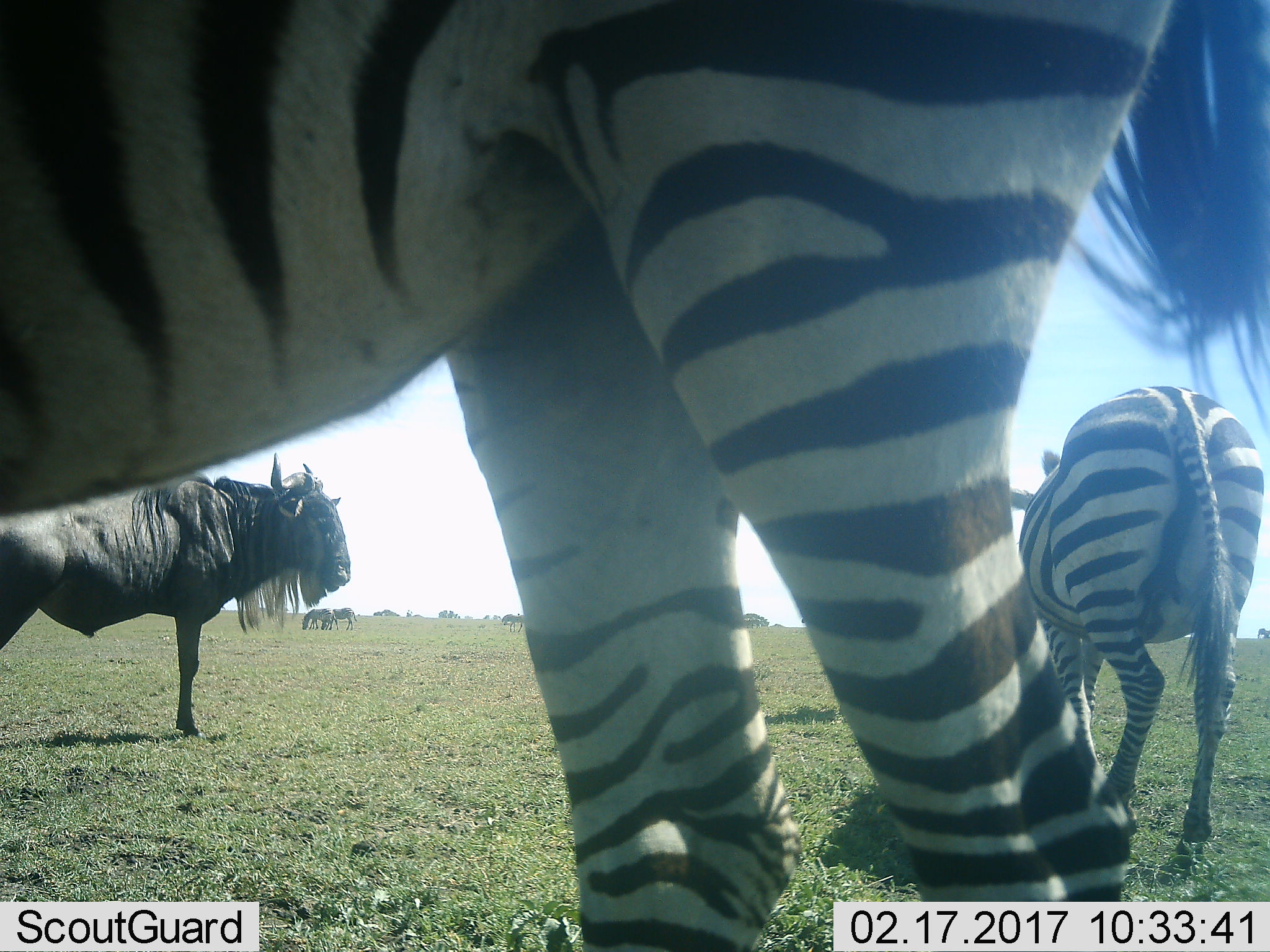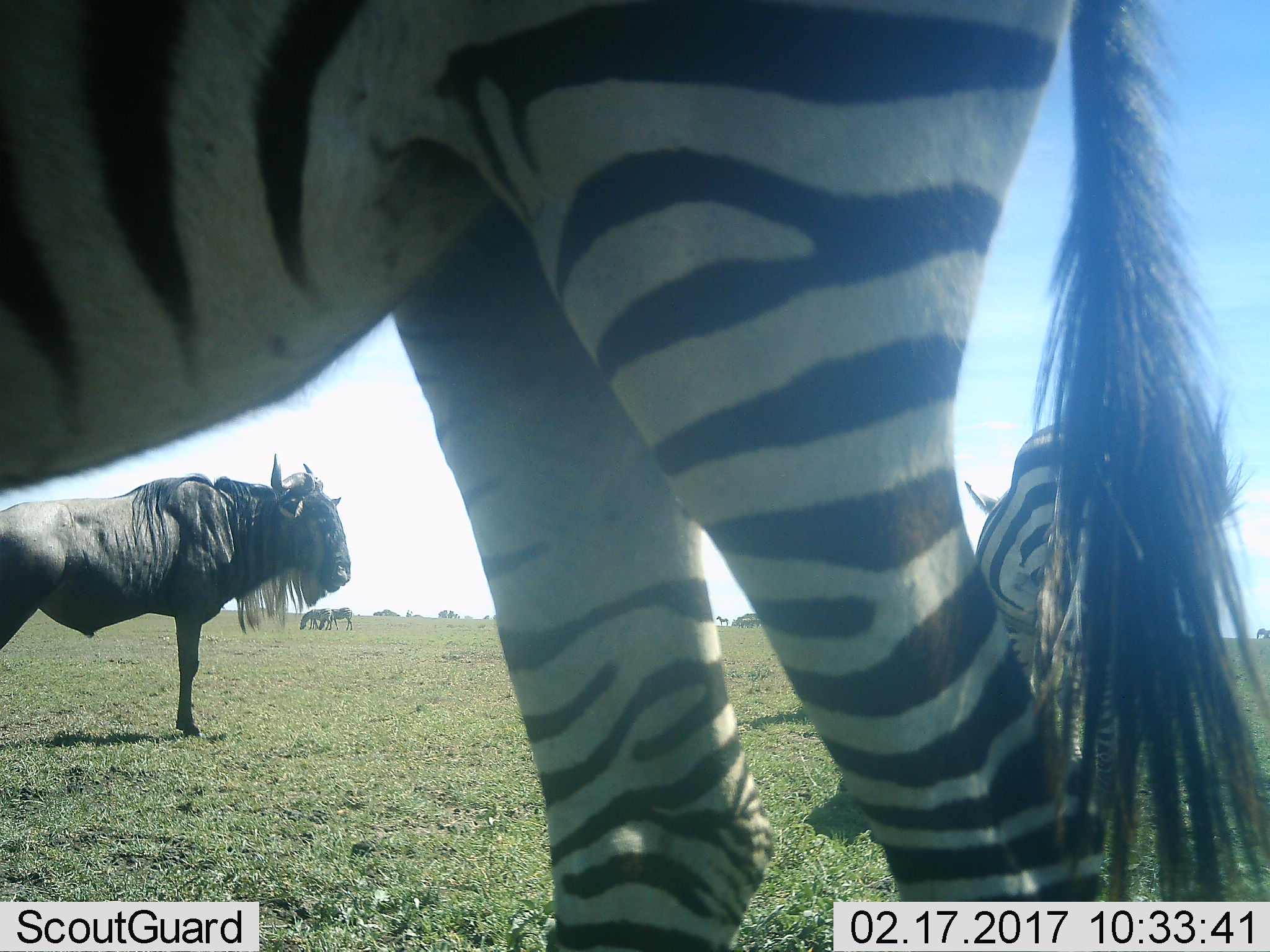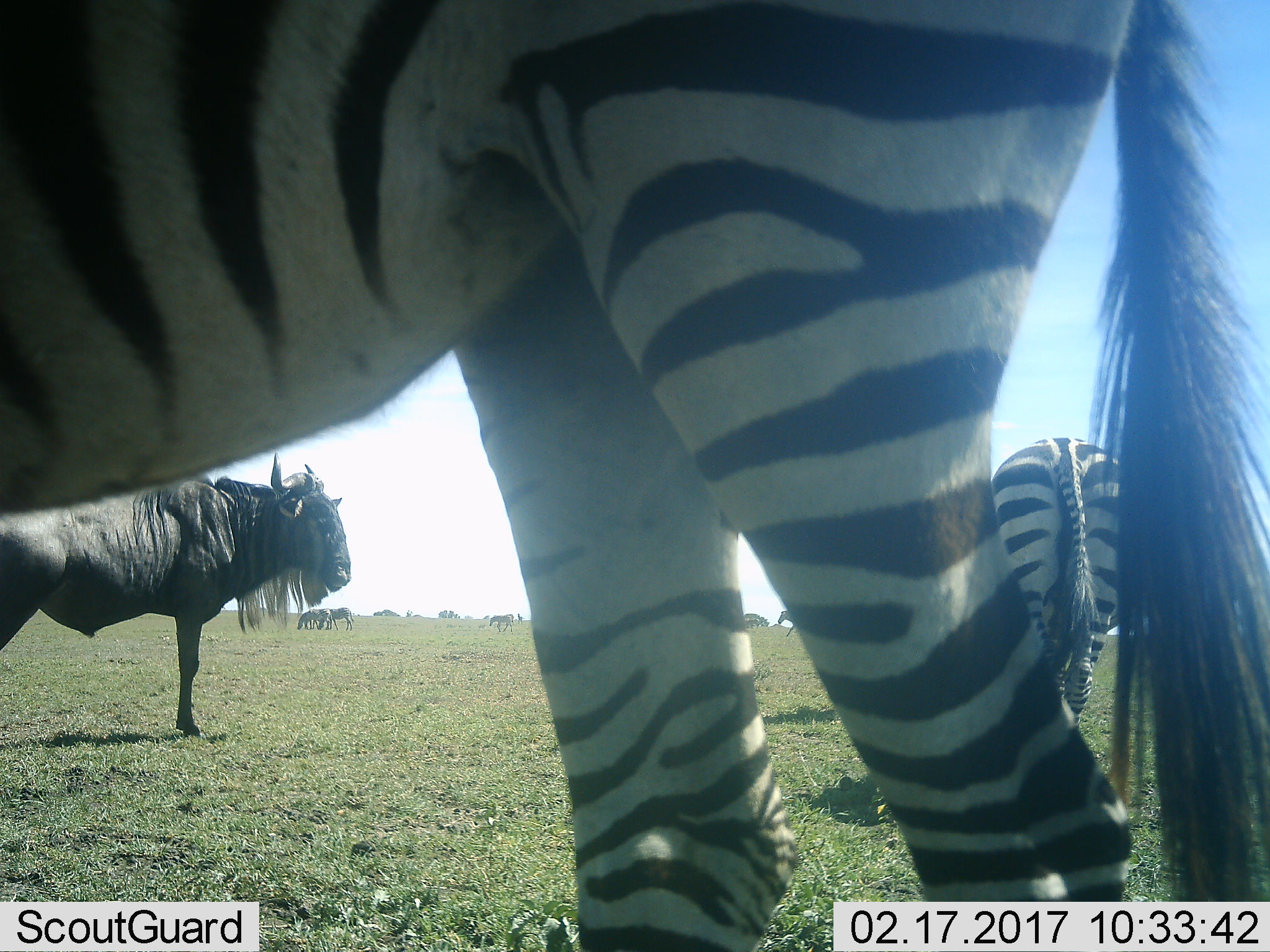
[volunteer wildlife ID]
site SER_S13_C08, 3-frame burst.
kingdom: Animalia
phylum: Chordata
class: Mammalia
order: Artiodactyla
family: Bovidae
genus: Connochaetes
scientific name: Connochaetes taurinus taurinus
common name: blue wildebeest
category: wildebeestblue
Wildebeestblue (blue wildebeest) (Connochaetes taurinus taurinus), count 1. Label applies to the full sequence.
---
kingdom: Animalia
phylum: Chordata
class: Mammalia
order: Perissodactyla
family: Equidae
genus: Equus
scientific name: Equus quagga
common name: plains zebra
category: zebraplains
Zebraplains (plains zebra) (Equus quagga), count 5. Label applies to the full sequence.